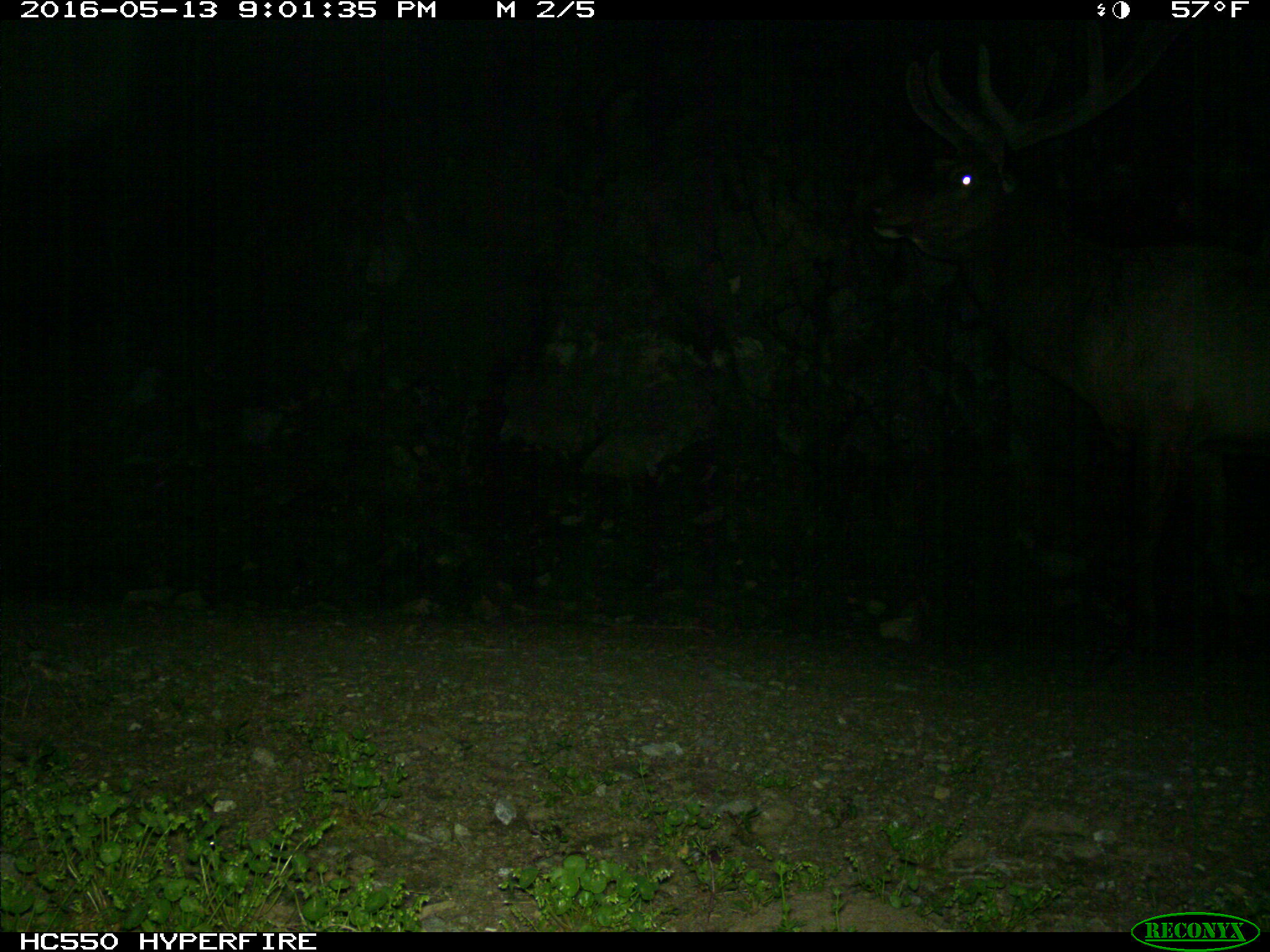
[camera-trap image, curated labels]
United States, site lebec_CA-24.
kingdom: Animalia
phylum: Chordata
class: Mammalia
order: Artiodactyla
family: Cervidae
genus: Cervus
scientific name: Cervus canadensis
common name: elk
Cervus canadensis (elk).